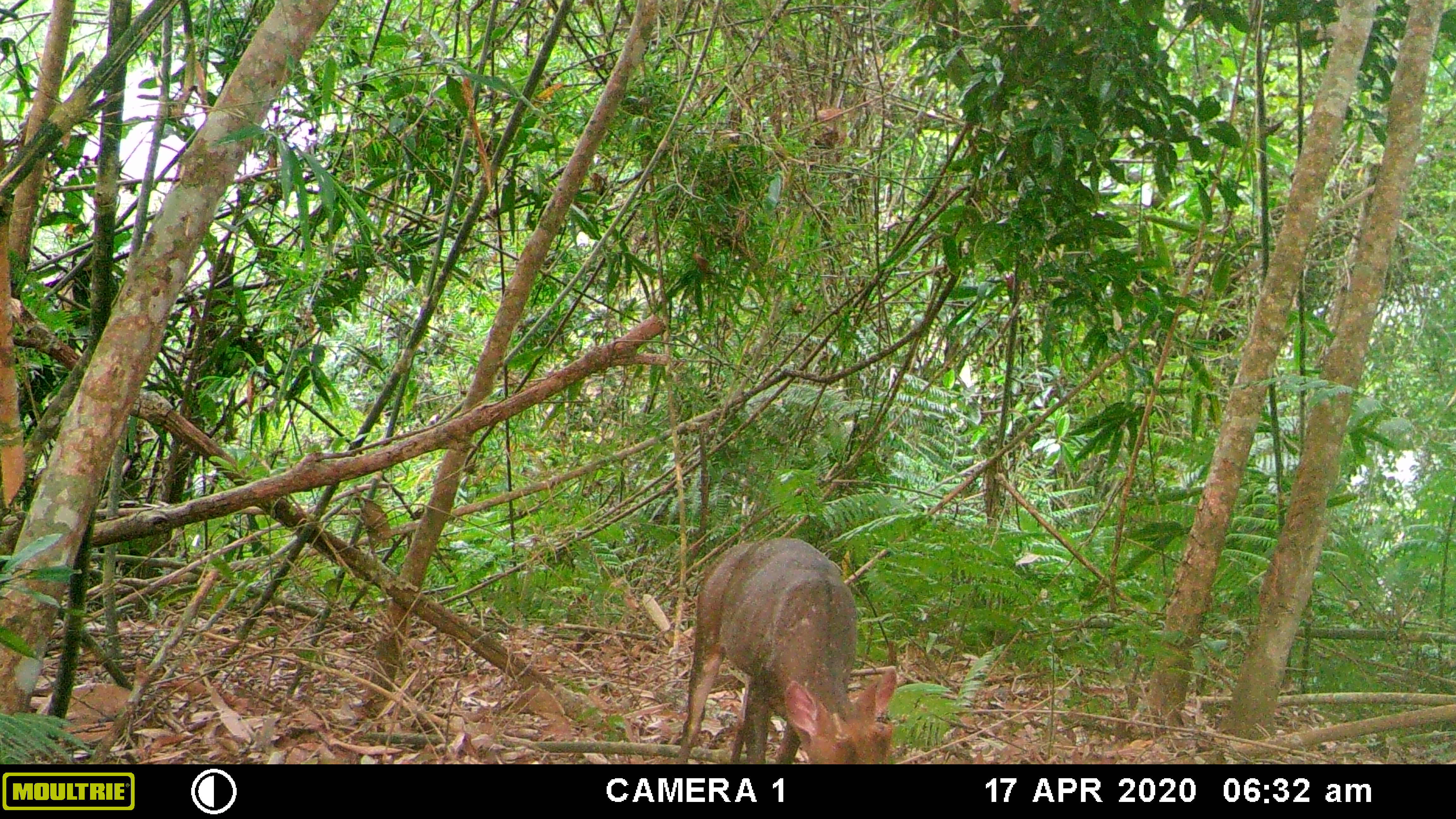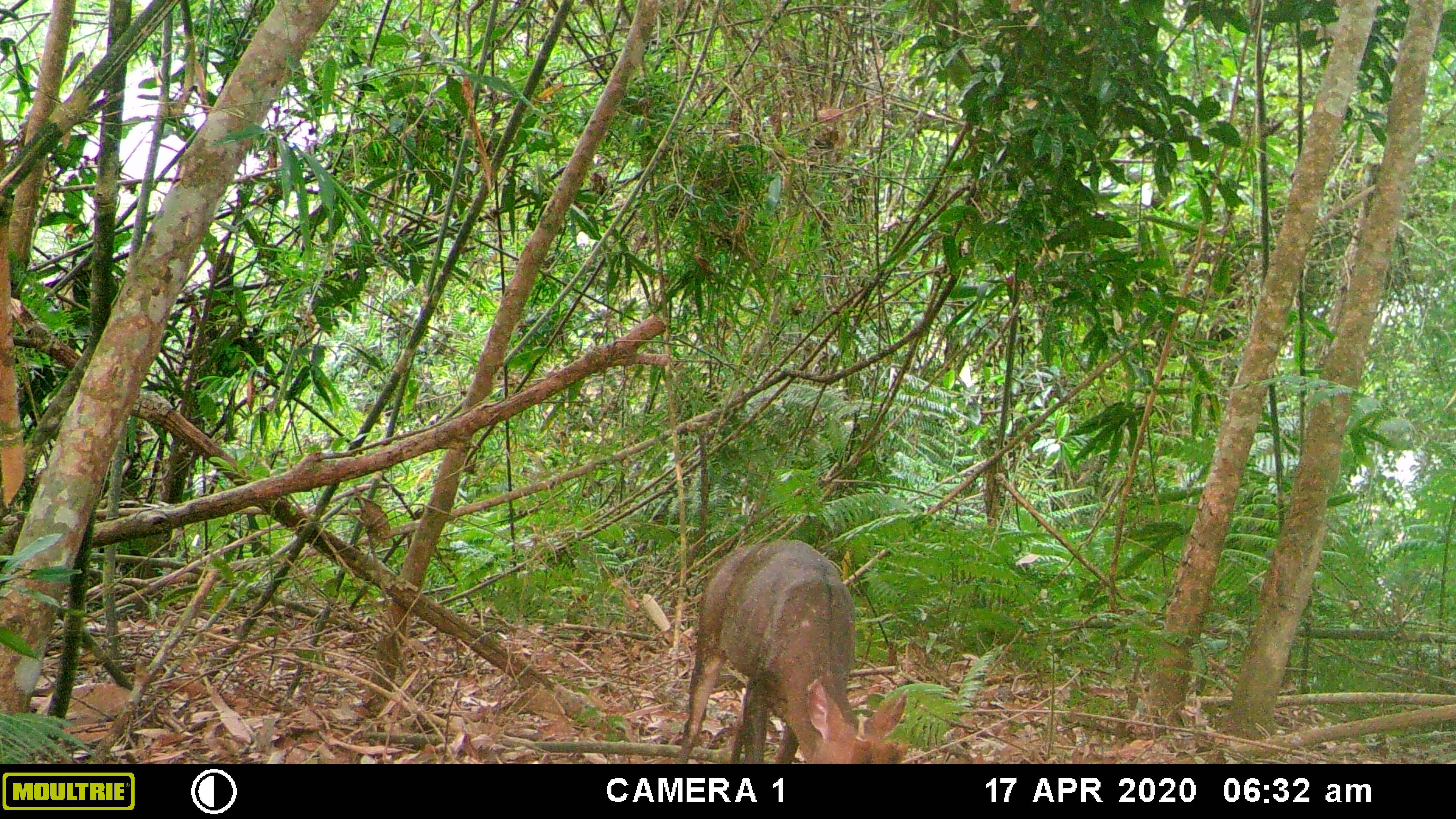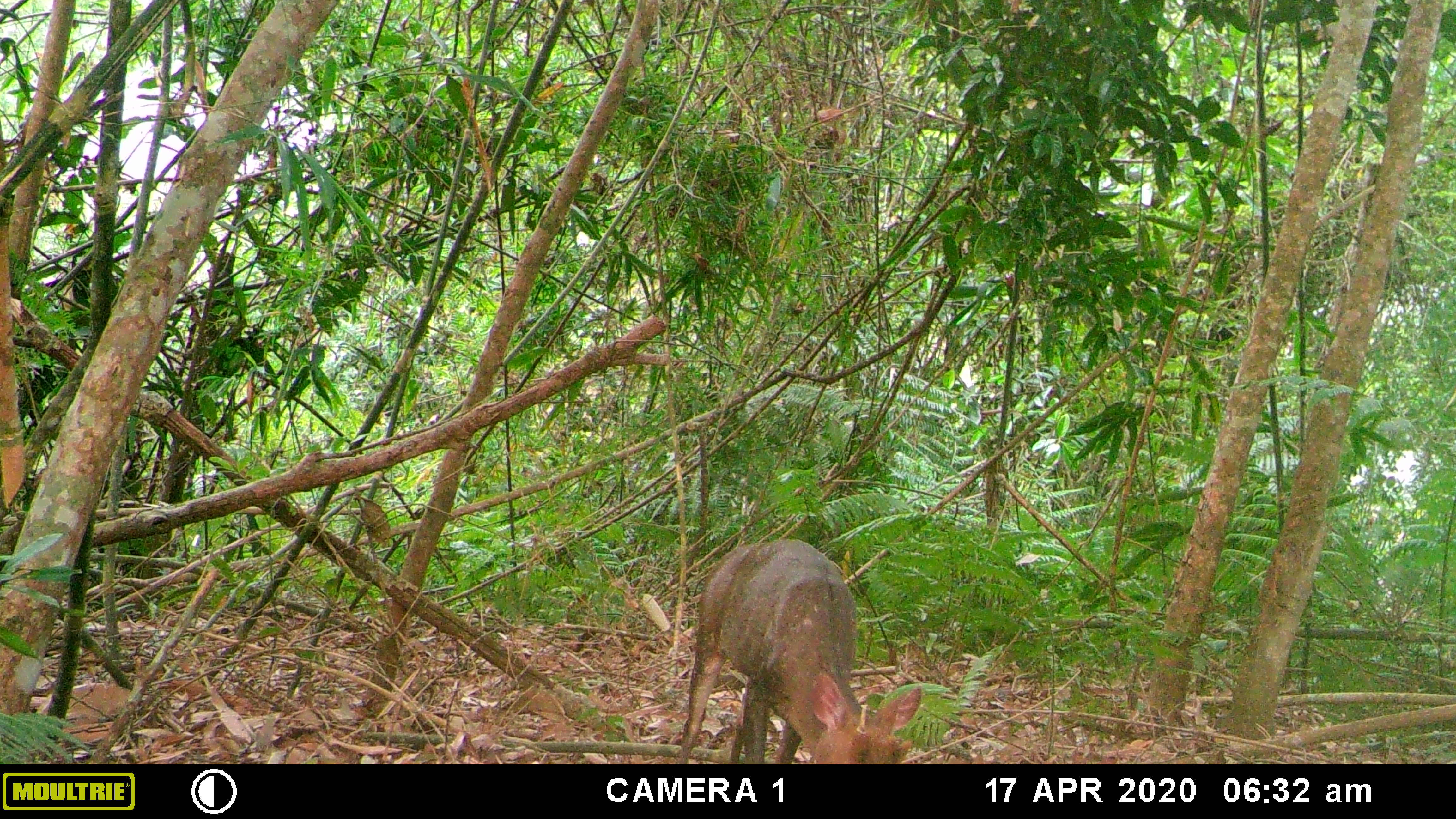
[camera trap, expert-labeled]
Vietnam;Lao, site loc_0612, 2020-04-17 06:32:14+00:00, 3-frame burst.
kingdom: Animalia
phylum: Chordata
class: Mammalia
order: Artiodactyla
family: Cervidae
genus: Muntiacus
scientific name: Muntiacus rooseveltorum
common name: roosevelt's muntjac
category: roosevelts muntjac group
Roosevelts muntjac group (roosevelt's muntjac) (Muntiacus rooseveltorum). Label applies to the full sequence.